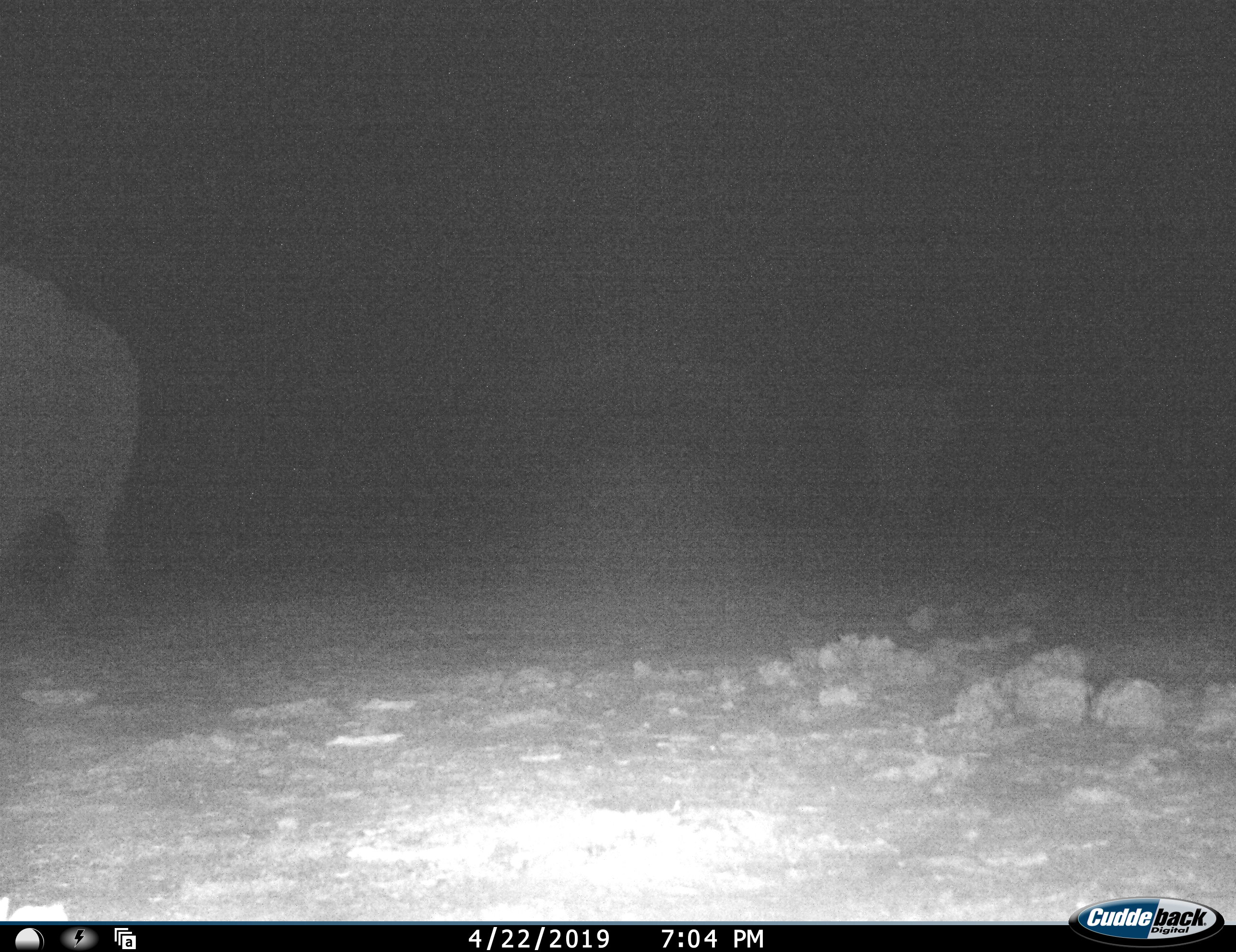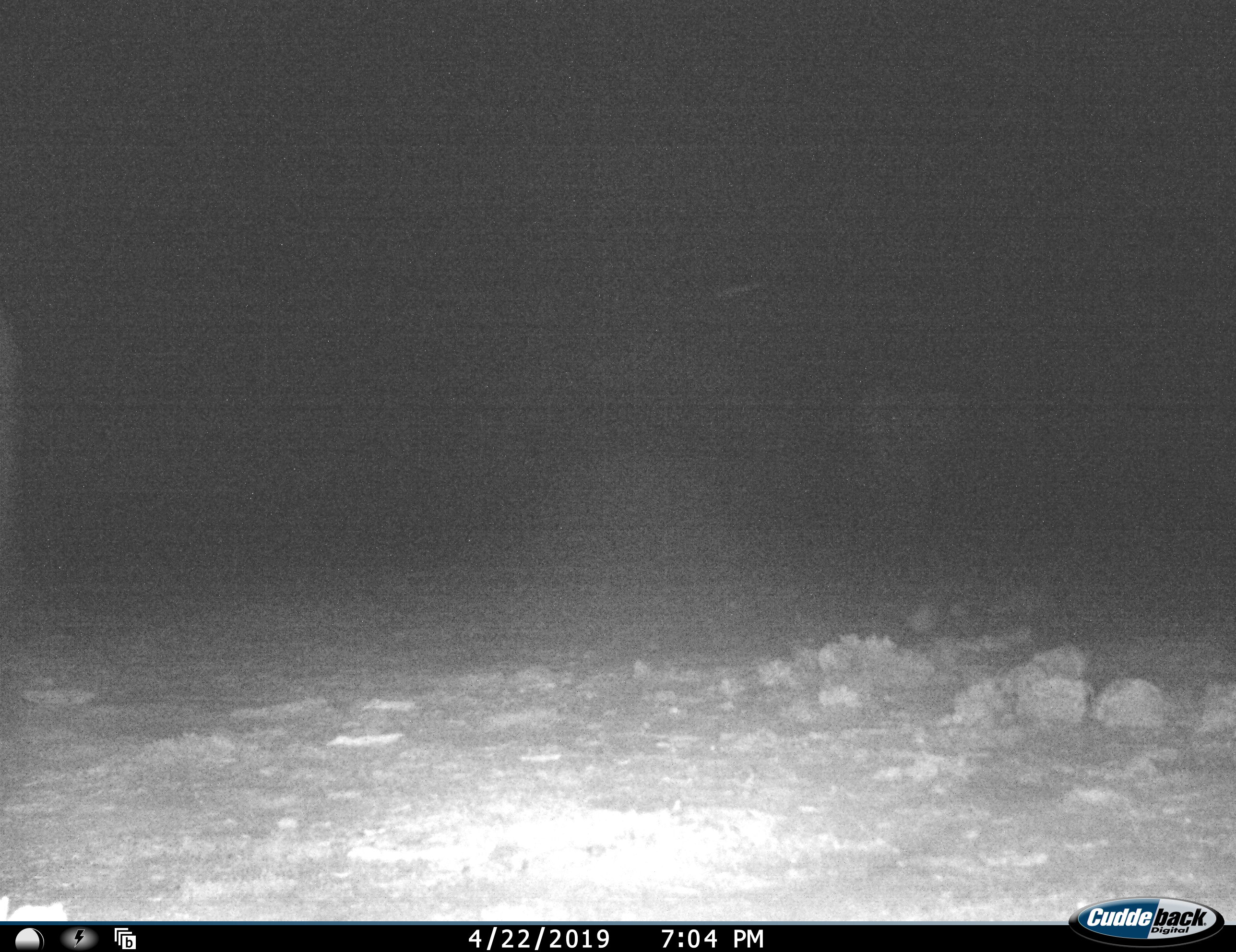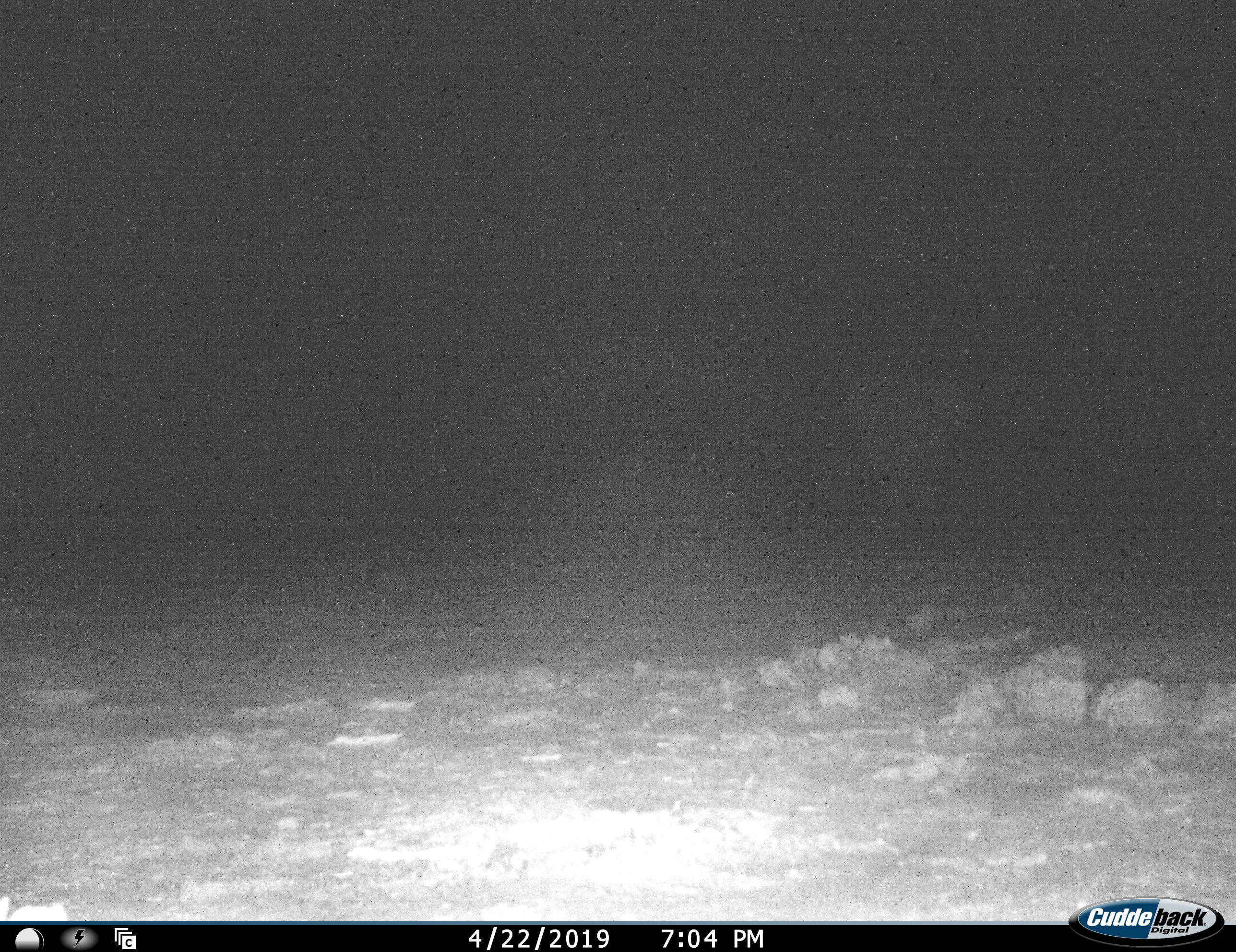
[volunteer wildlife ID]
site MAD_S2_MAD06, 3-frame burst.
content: unidentified animal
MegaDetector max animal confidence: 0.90